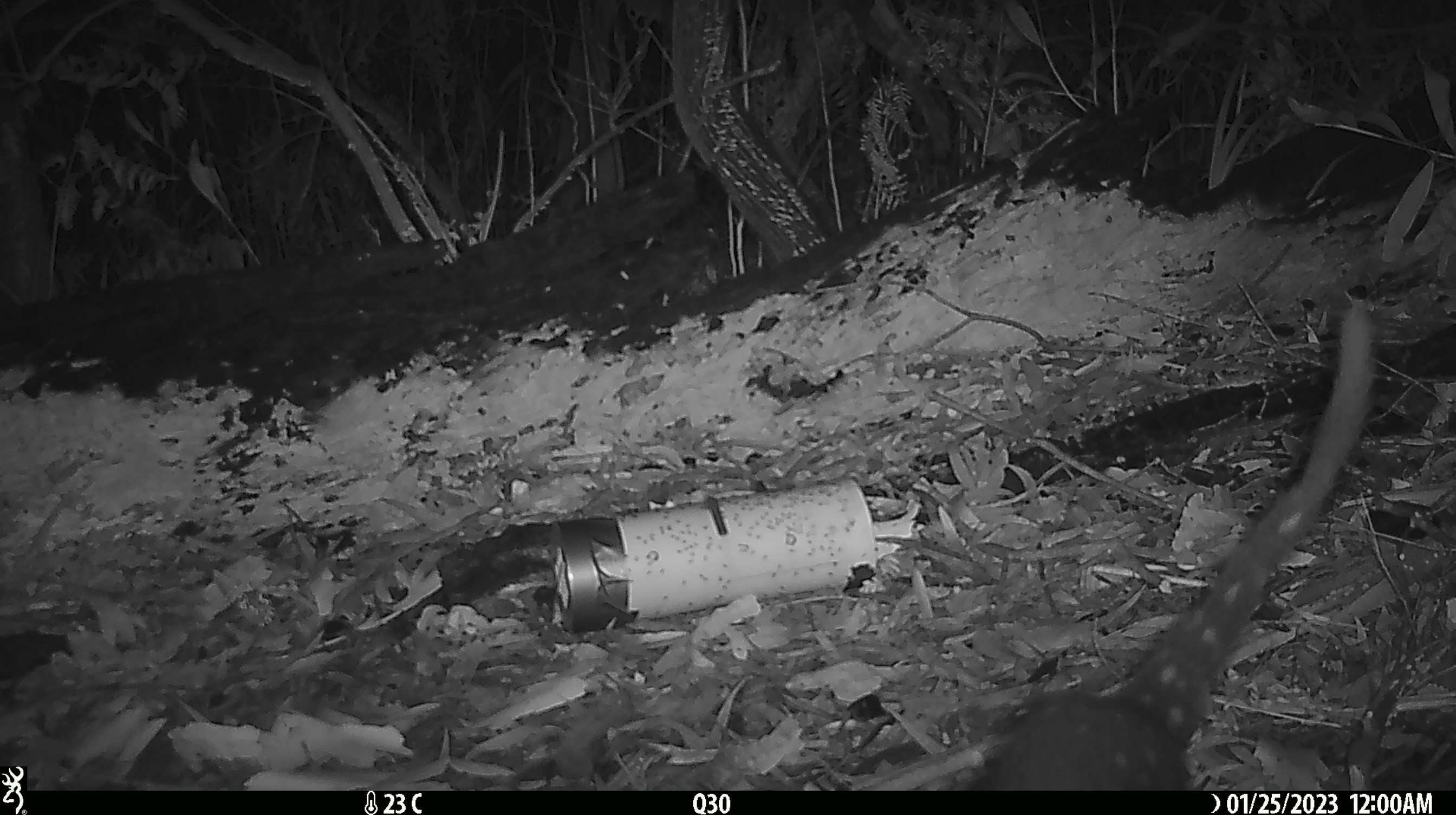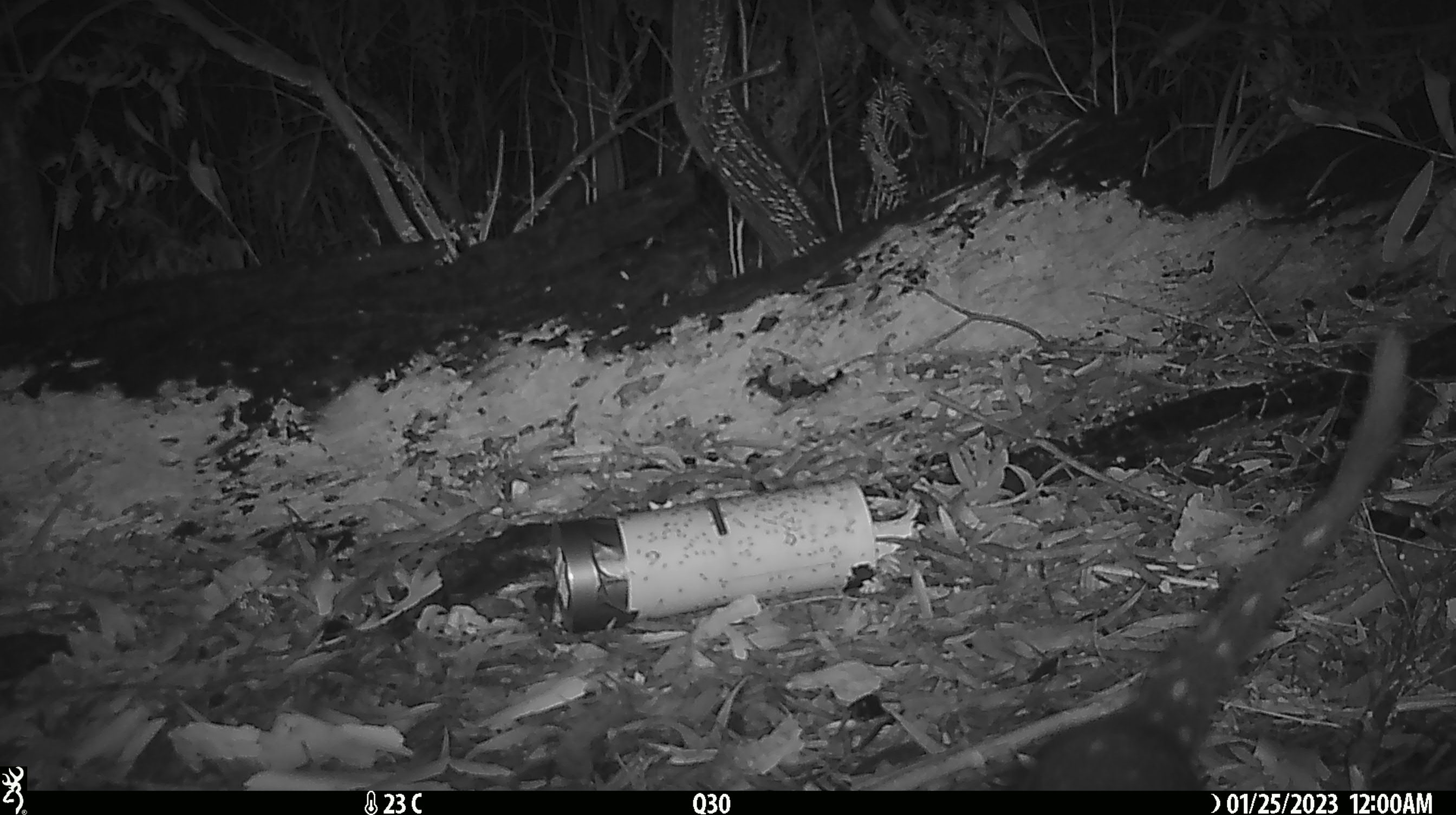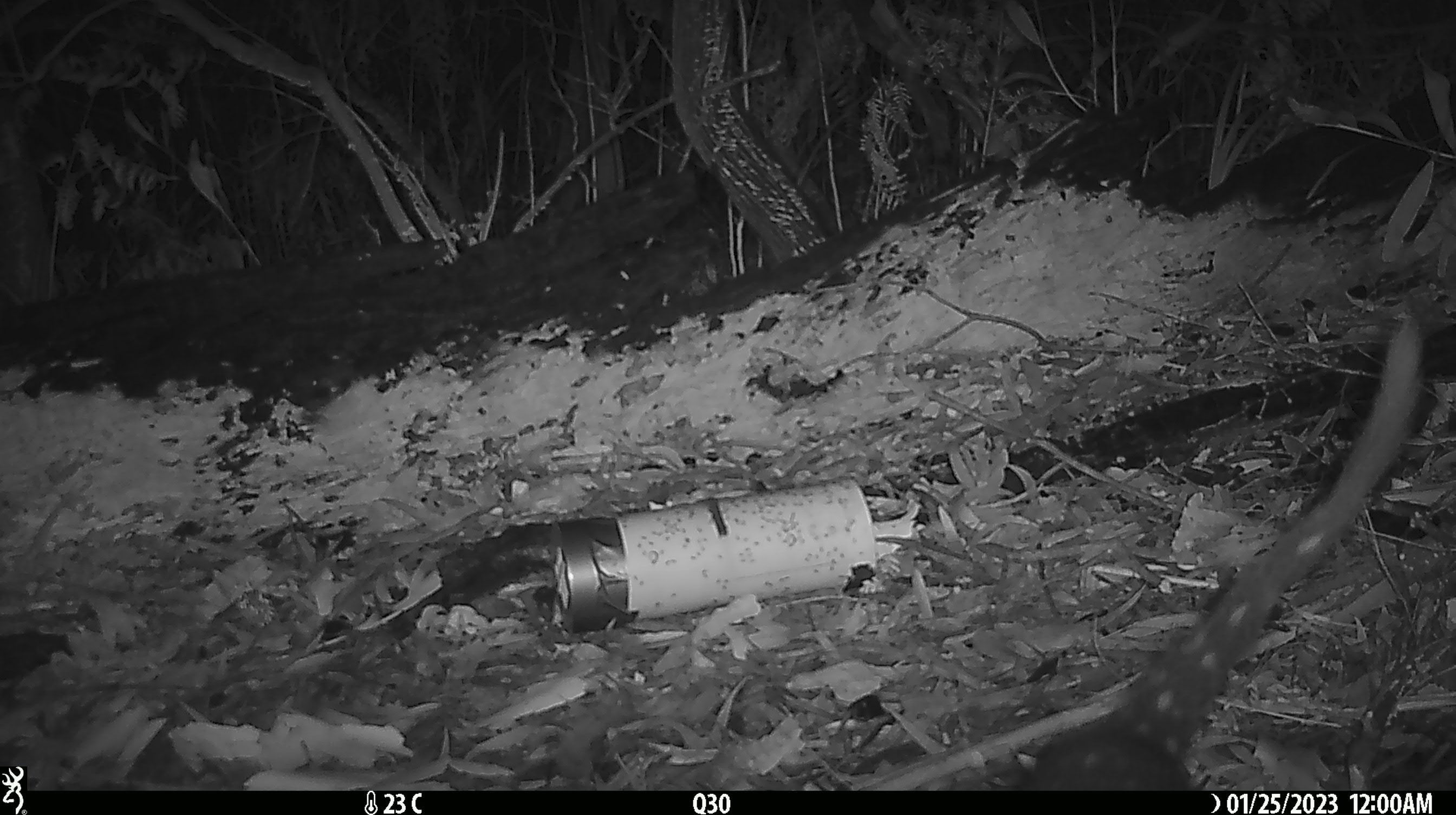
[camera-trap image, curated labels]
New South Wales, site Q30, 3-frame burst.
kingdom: Animalia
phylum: Chordata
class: Mammalia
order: Dasyuromorphia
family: Dasyuridae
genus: Dasyurus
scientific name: Dasyurus maculatus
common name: spotted-tailed quoll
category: quoll